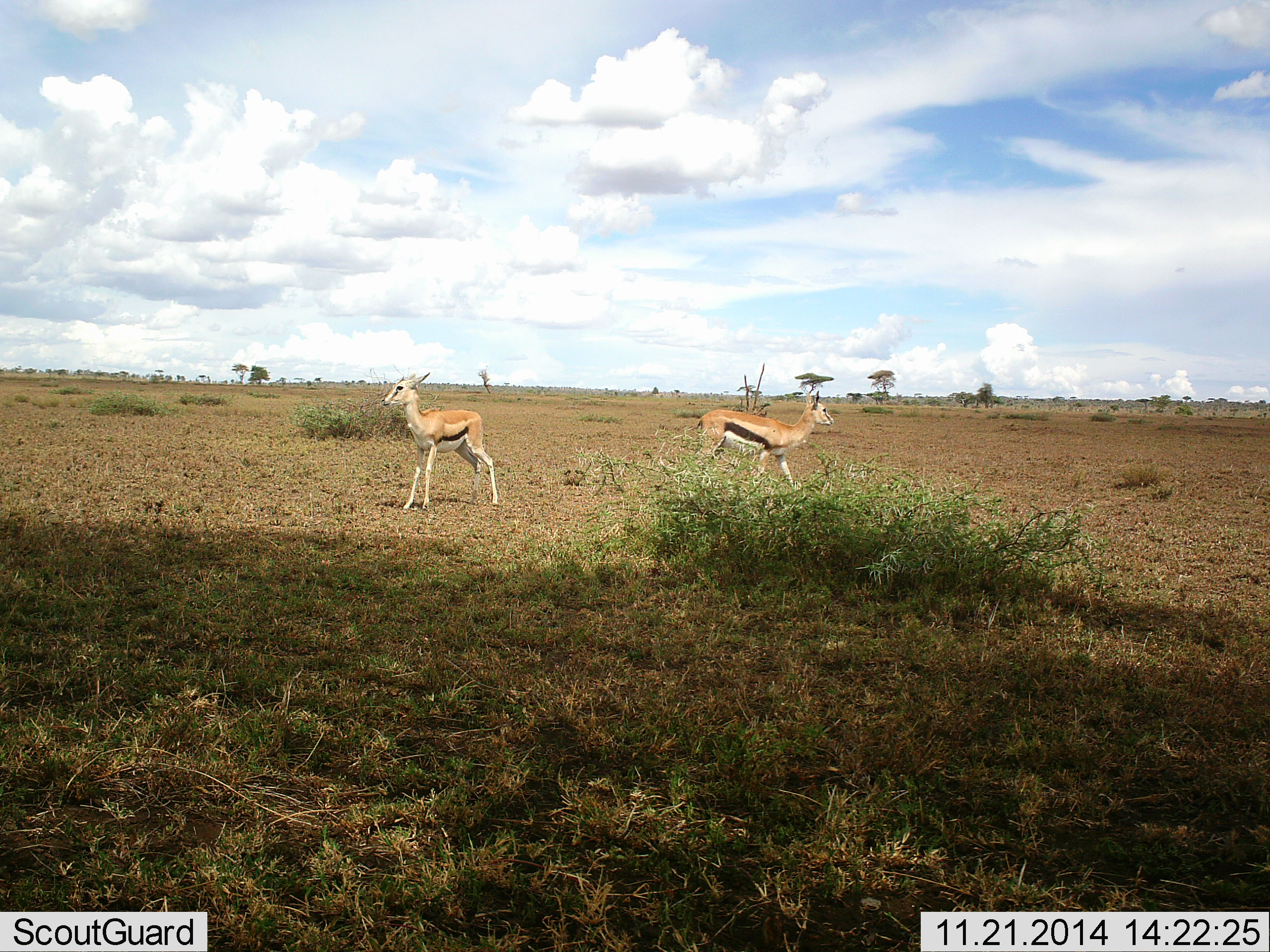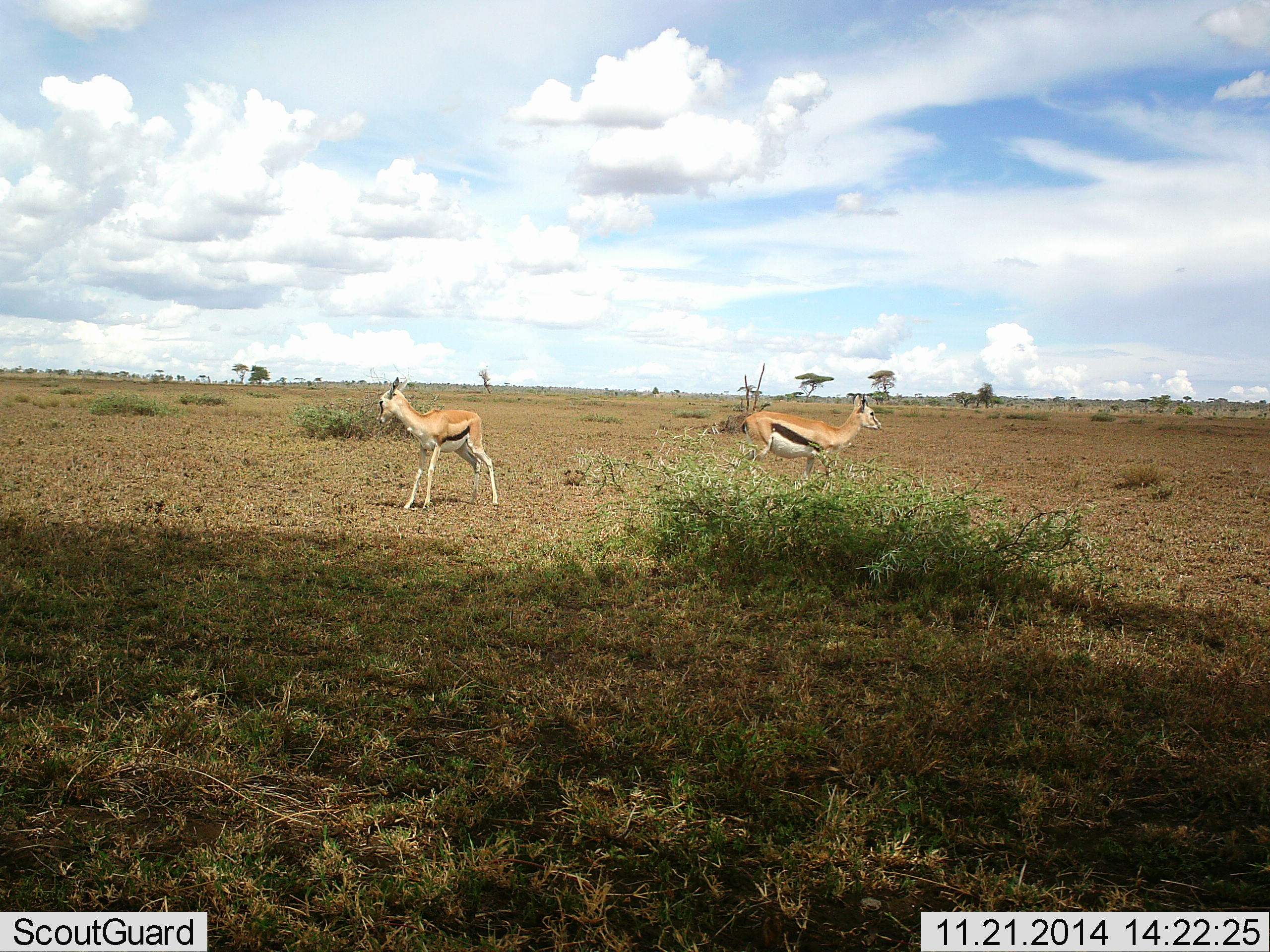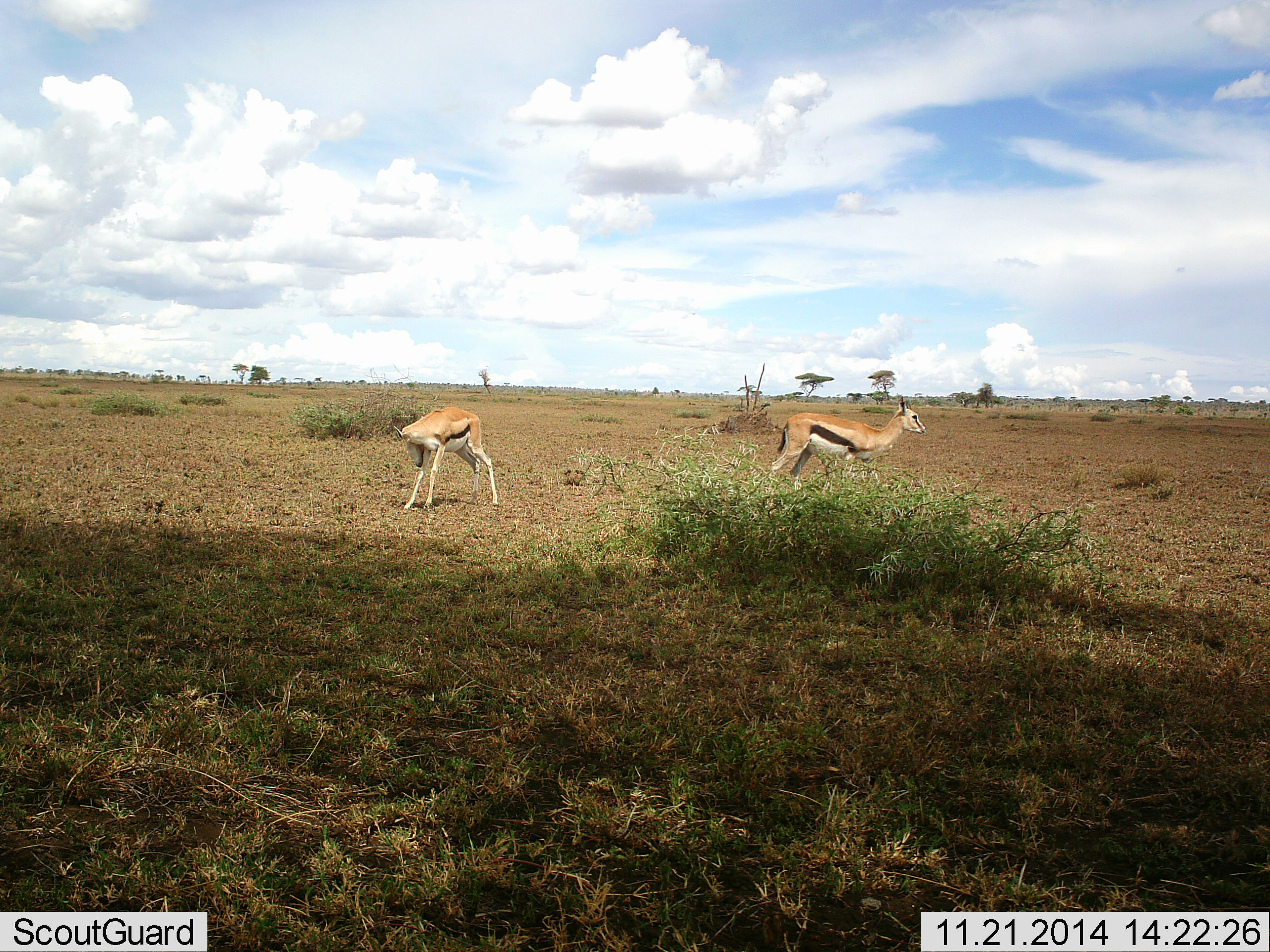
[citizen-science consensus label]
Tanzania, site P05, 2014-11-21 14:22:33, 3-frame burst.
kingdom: Animalia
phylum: Chordata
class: Mammalia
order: Artiodactyla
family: Bovidae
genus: Eudorcas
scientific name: Eudorcas thomsonii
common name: thomson's gazelle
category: gazellethomsons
Gazellethomsons (thomson's gazelle) (Eudorcas thomsonii), count 2. Behavior (volunteer vote fractions): standing 70%, resting 0%, moving 70%, interacting 0%. Young present (vote fraction): 0%. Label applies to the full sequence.